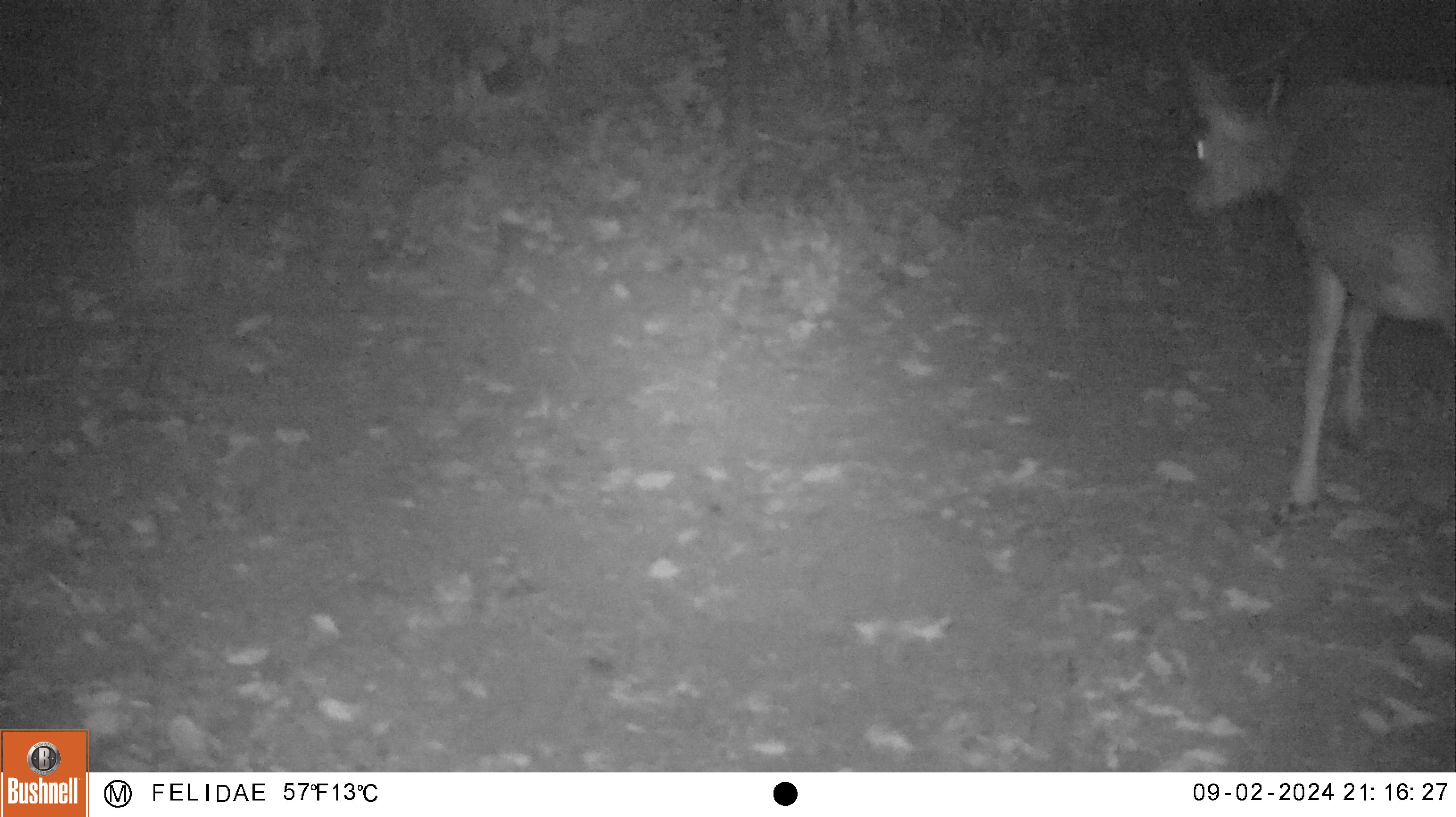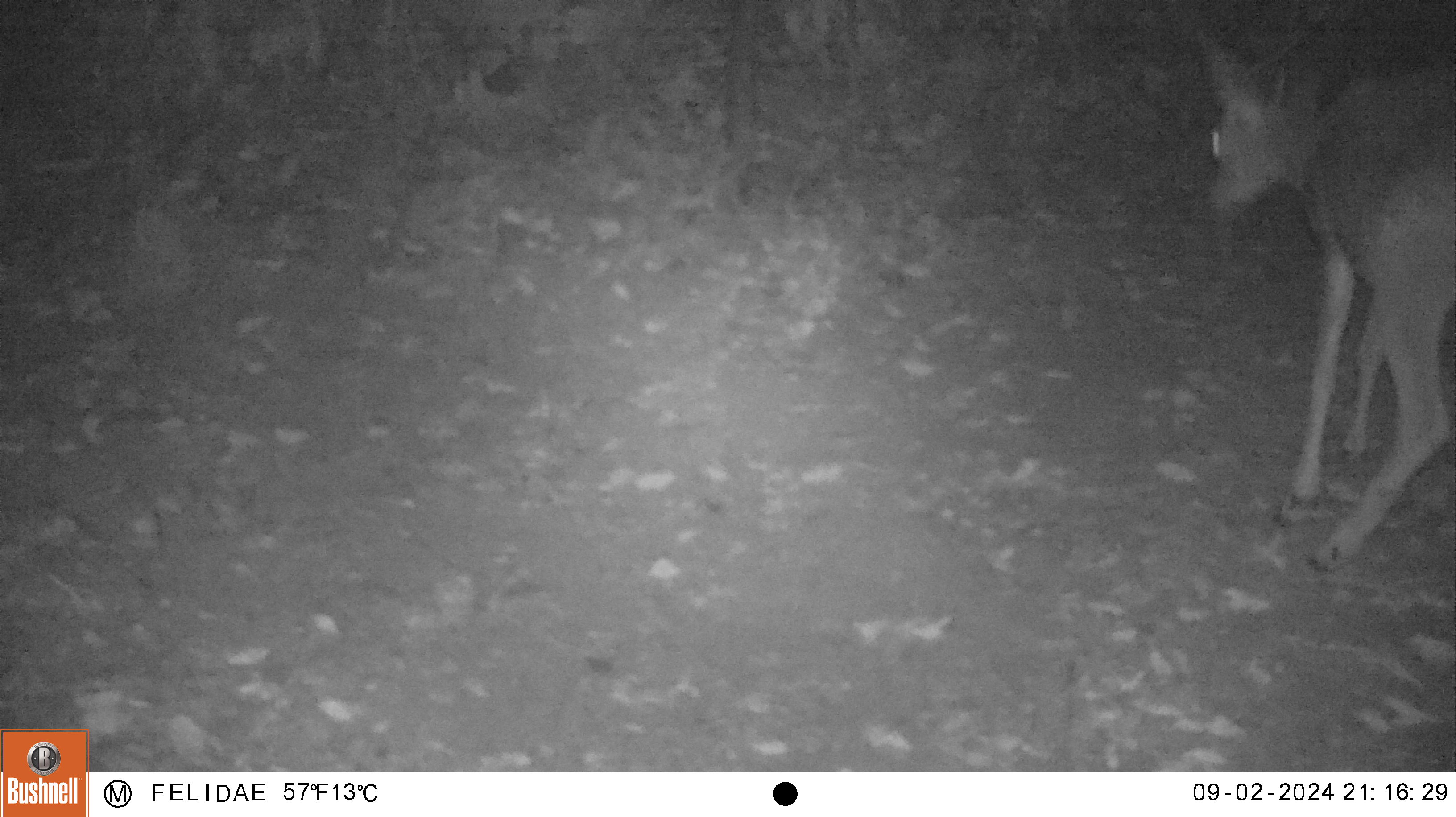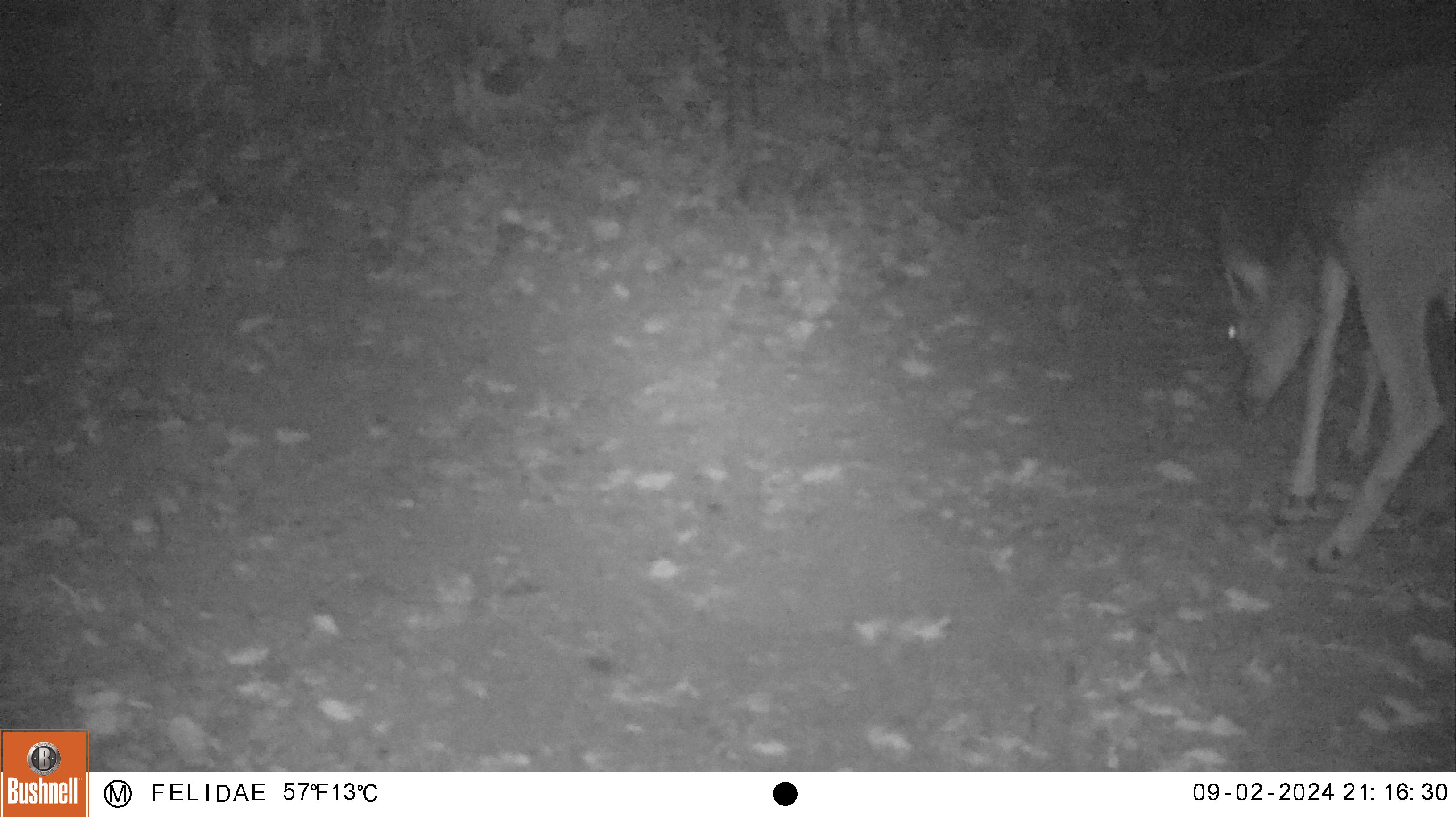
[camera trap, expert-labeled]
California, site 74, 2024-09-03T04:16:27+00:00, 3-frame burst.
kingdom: Animalia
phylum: Chordata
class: Mammalia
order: Artiodactyla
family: Cervidae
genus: Odocoileus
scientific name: Odocoileus hemionus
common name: mule deer